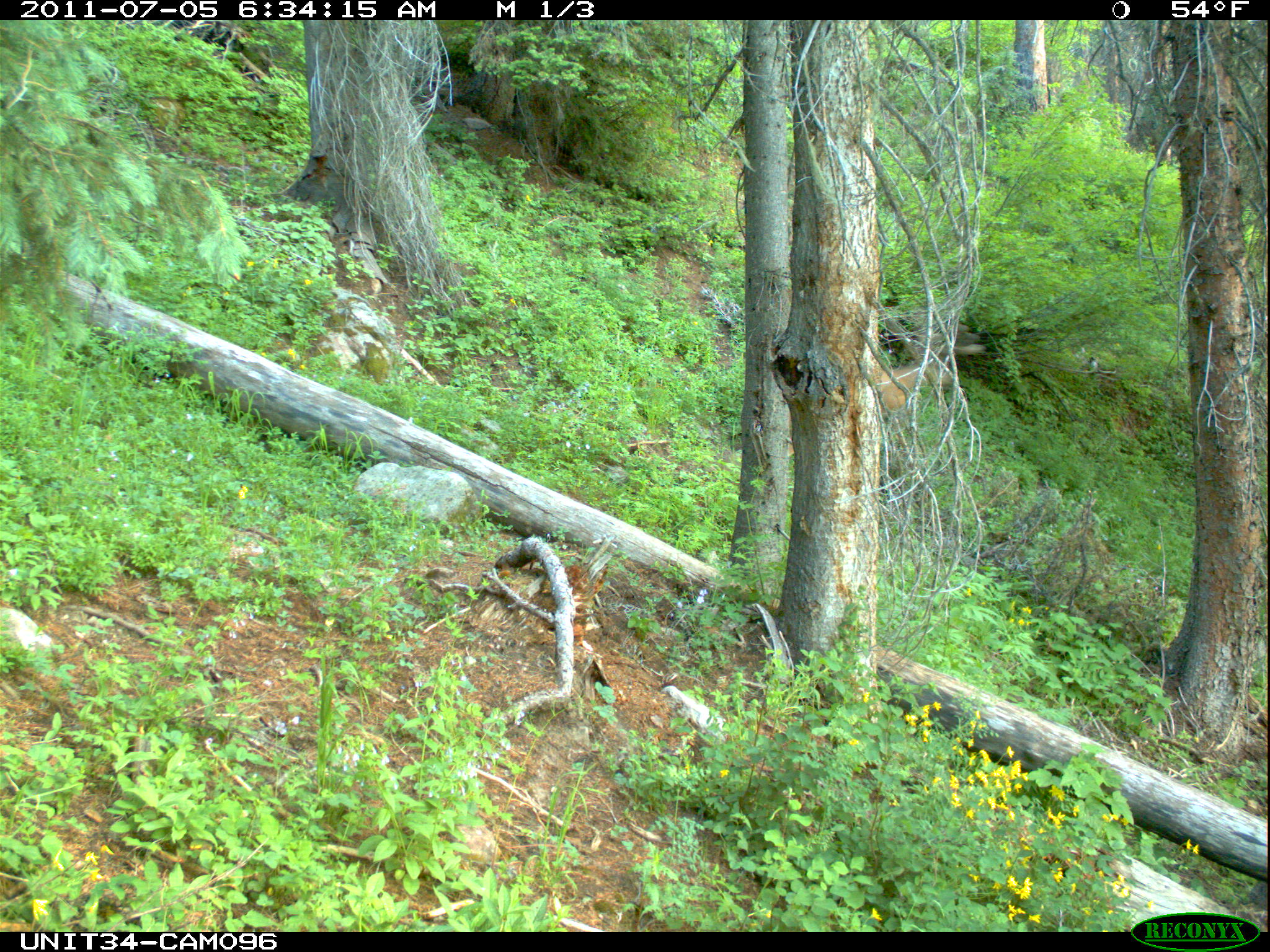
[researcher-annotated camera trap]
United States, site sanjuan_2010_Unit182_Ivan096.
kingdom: Animalia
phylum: Chordata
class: Mammalia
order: Artiodactyla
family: Cervidae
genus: Odocoileus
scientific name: Odocoileus hemionus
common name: mule deer